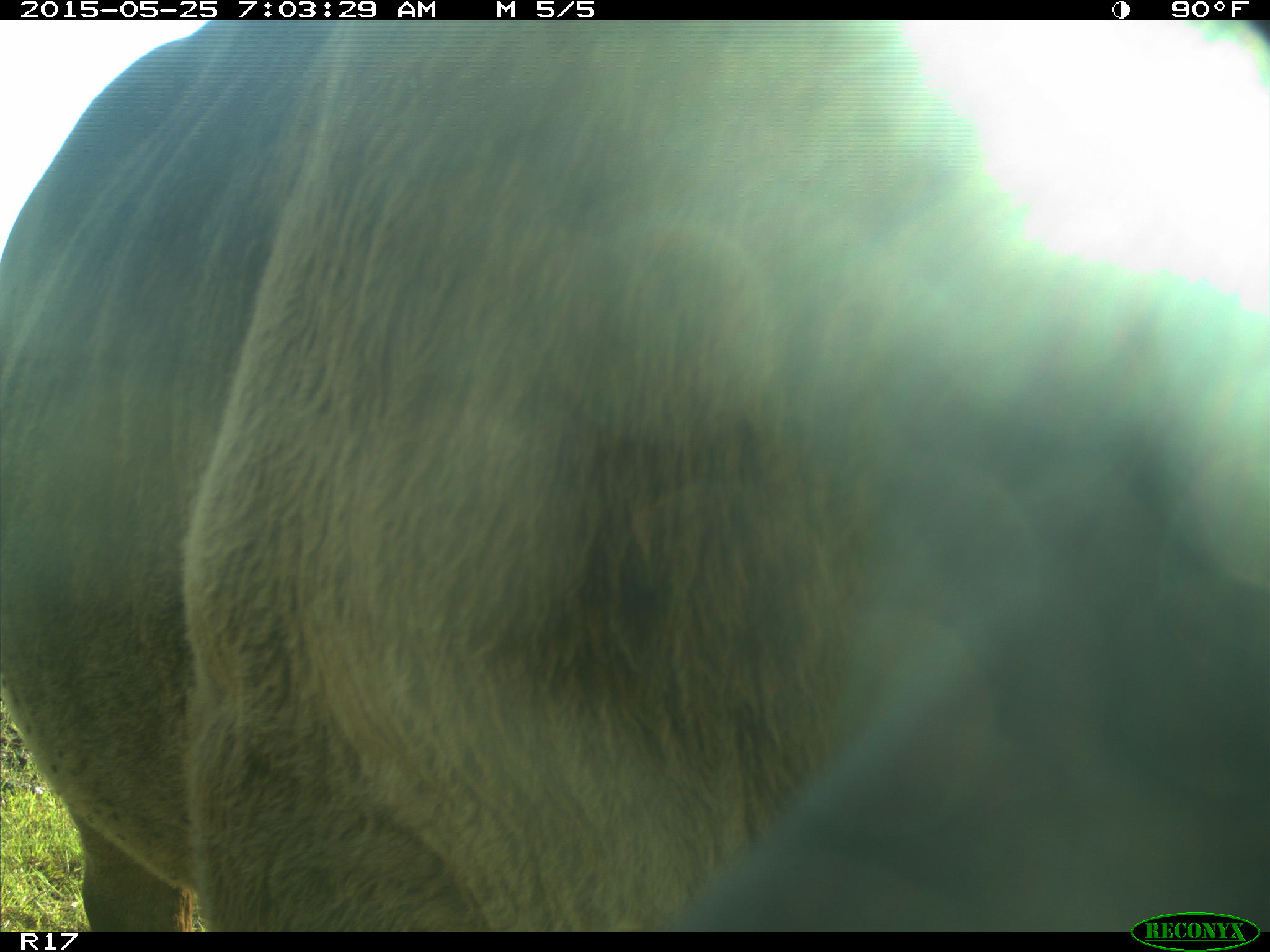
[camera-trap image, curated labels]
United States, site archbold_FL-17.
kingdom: Animalia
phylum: Chordata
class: Mammalia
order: Artiodactyla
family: Bovidae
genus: Bos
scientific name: Bos taurus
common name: domestic cow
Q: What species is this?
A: Bos taurus (domestic cow).